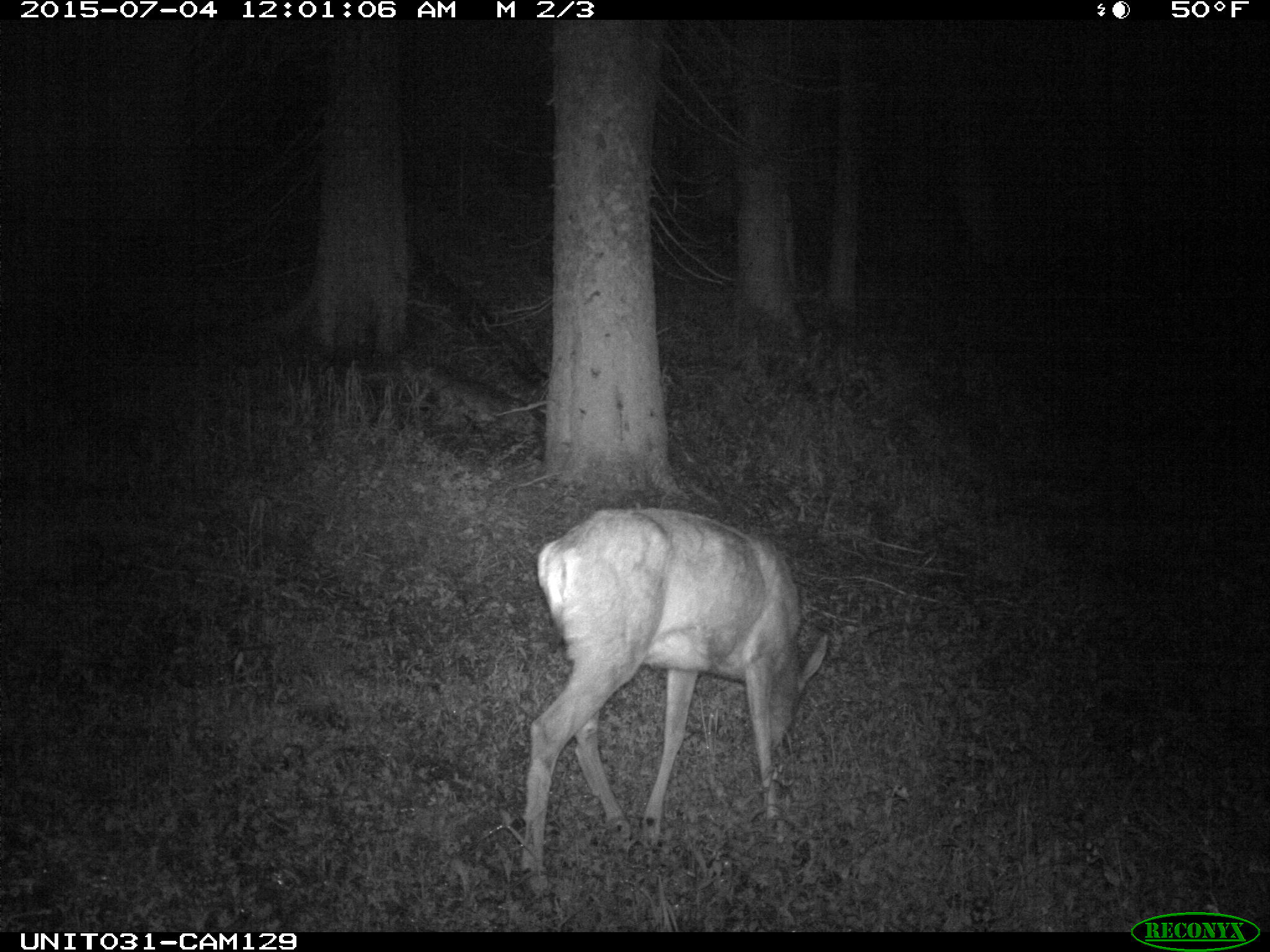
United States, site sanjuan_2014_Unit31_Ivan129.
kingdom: Animalia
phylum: Chordata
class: Mammalia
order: Artiodactyla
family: Cervidae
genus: Odocoileus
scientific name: Odocoileus hemionus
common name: mule deer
Odocoileus hemionus (mule deer).